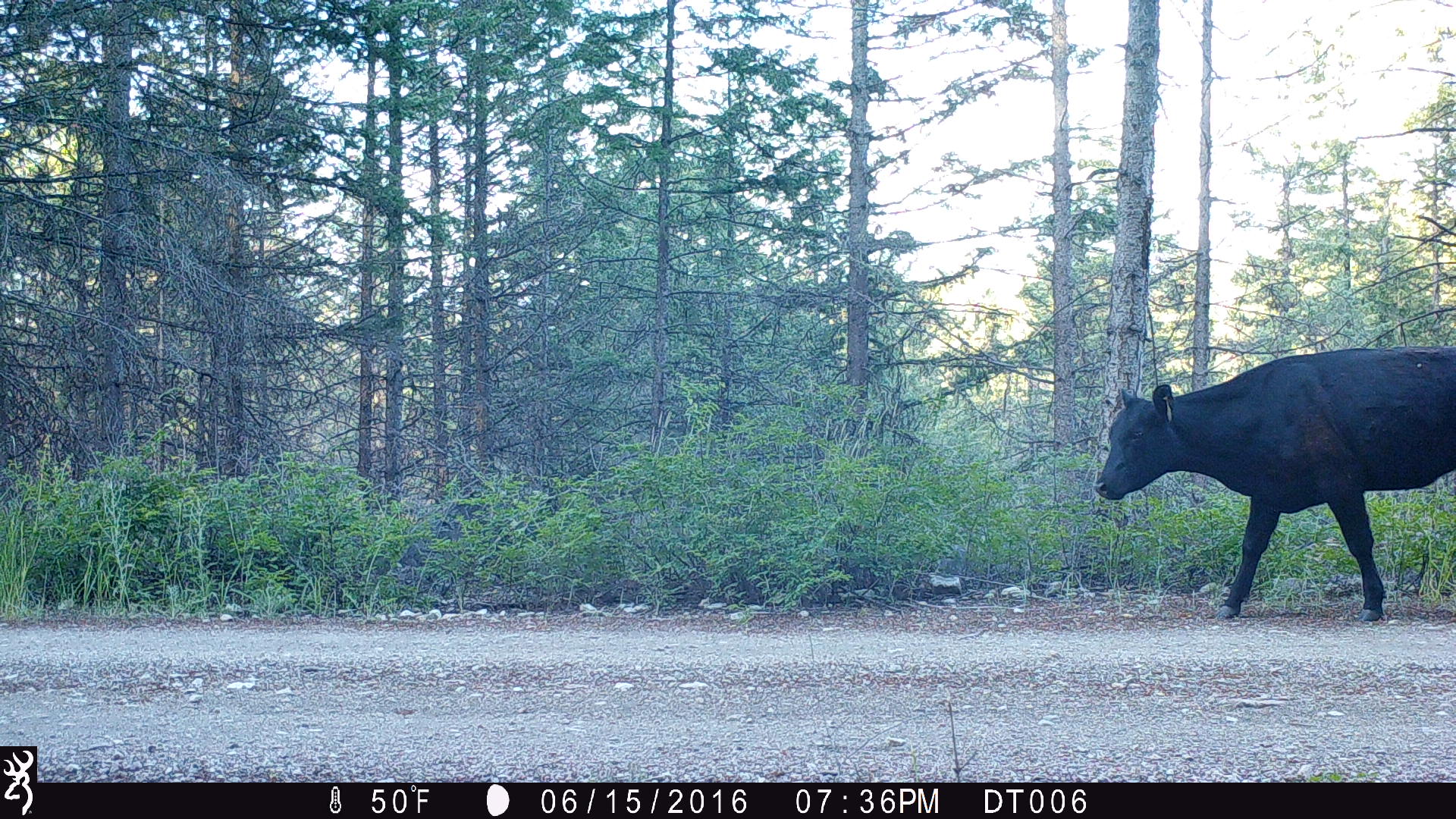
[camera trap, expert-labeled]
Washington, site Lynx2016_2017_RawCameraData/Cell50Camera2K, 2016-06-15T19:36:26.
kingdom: Animalia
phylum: Chordata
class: Mammalia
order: Artiodactyla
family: Bovidae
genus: Bos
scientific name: Bos taurus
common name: domestic cattle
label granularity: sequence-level